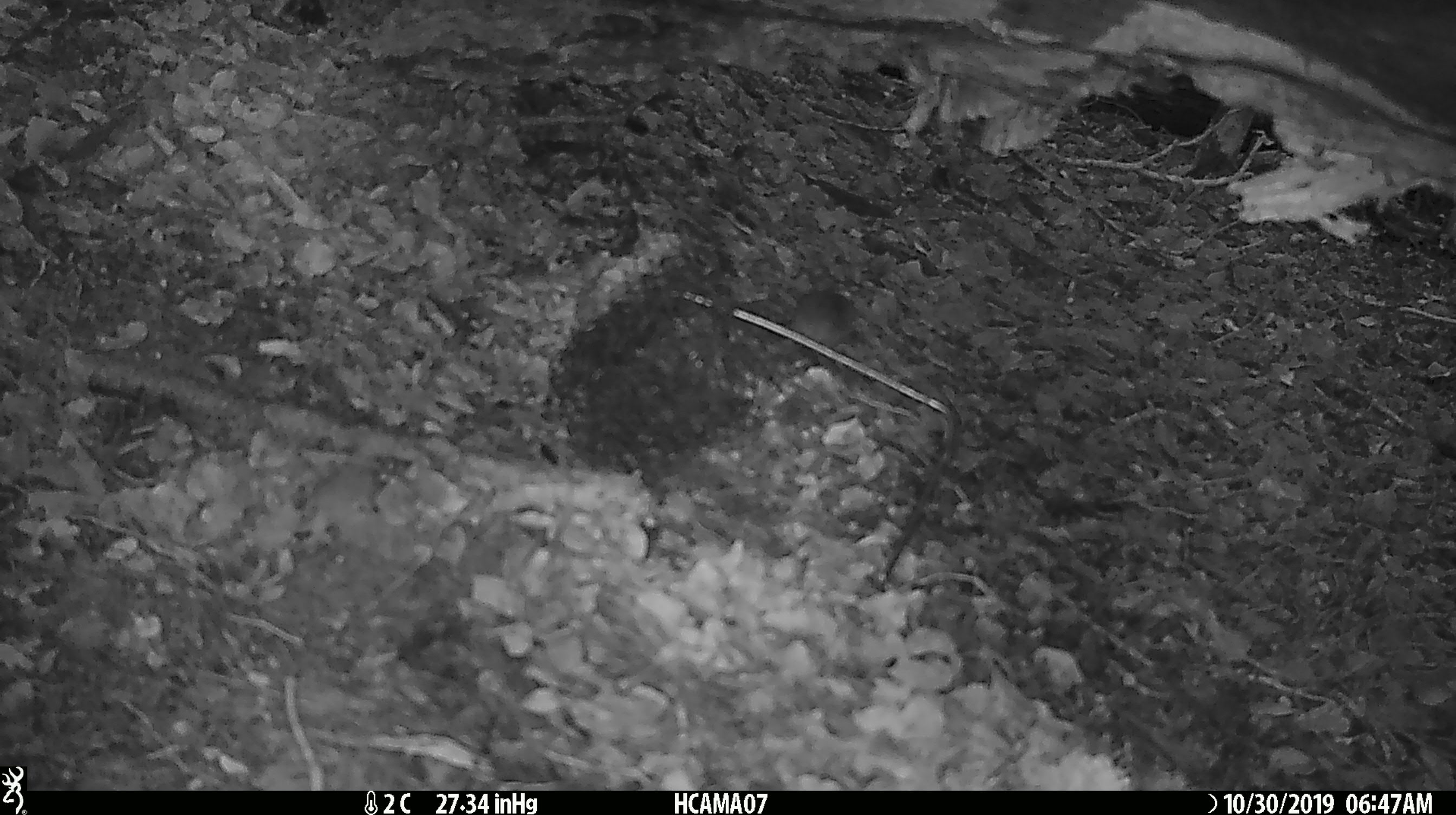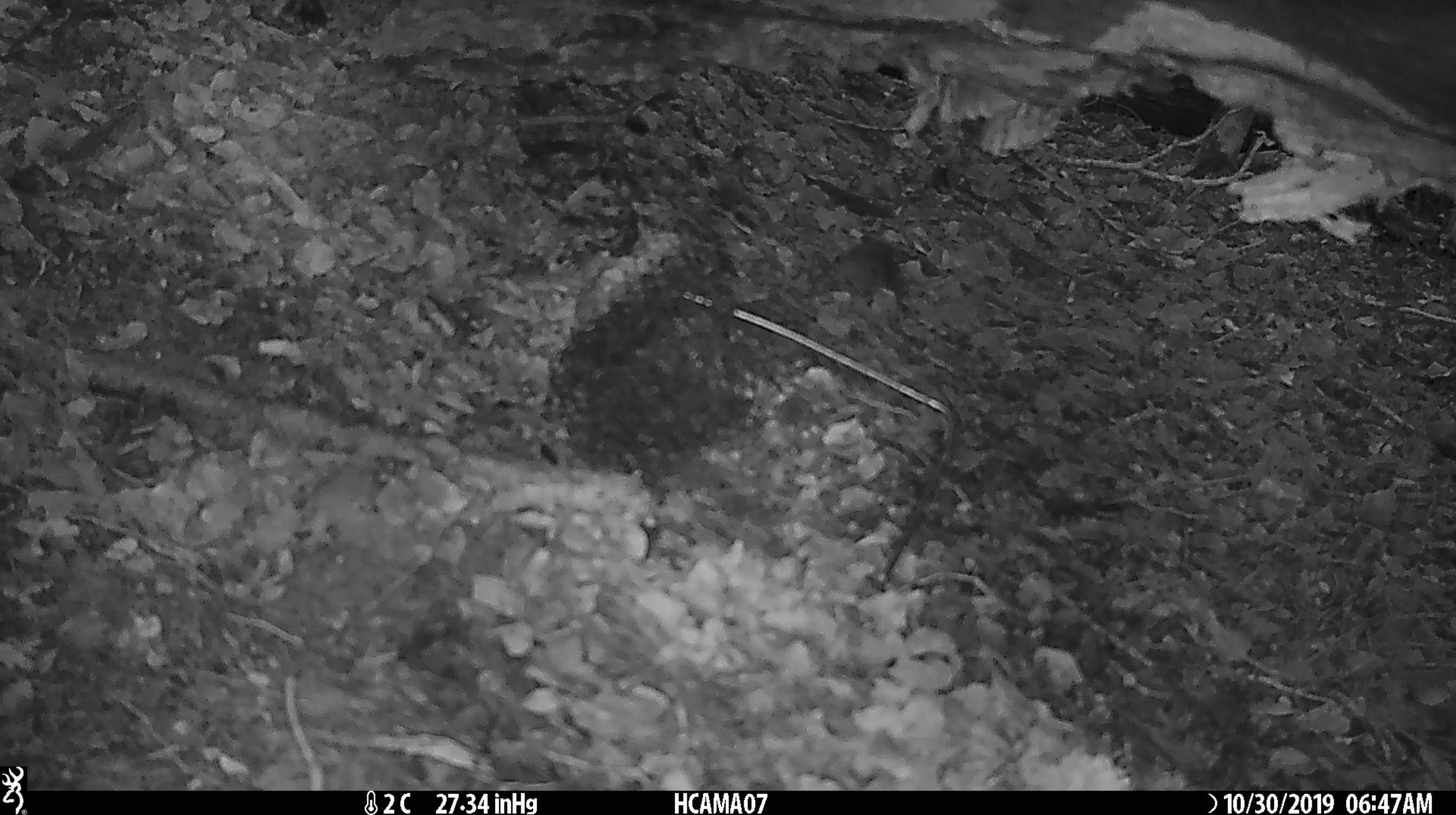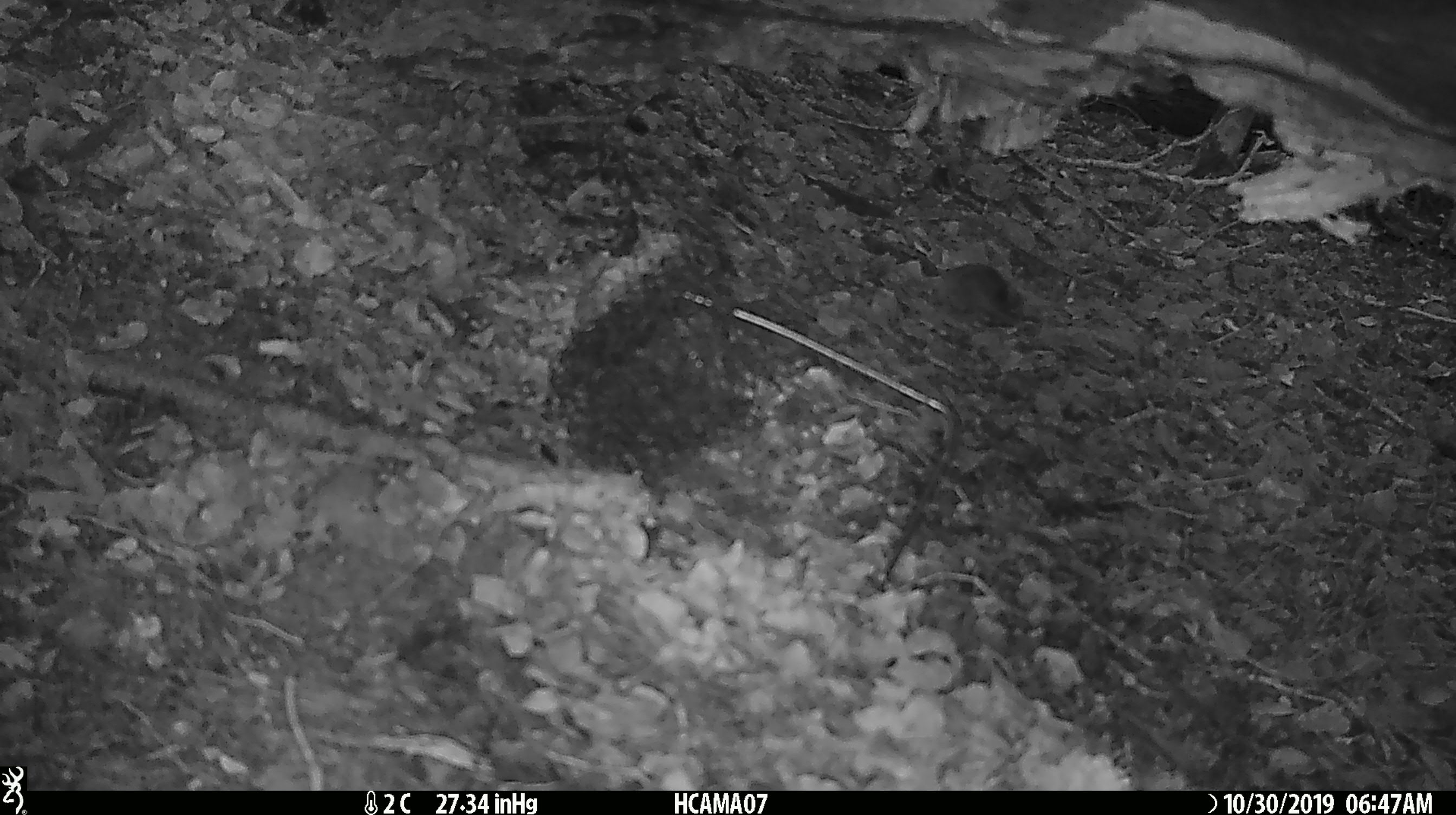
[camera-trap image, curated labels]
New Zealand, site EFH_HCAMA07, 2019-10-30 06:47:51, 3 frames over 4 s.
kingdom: Animalia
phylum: Chordata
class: Mammalia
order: Rodentia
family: Muridae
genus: Mus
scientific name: Mus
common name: mouse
Mouse (Mus).